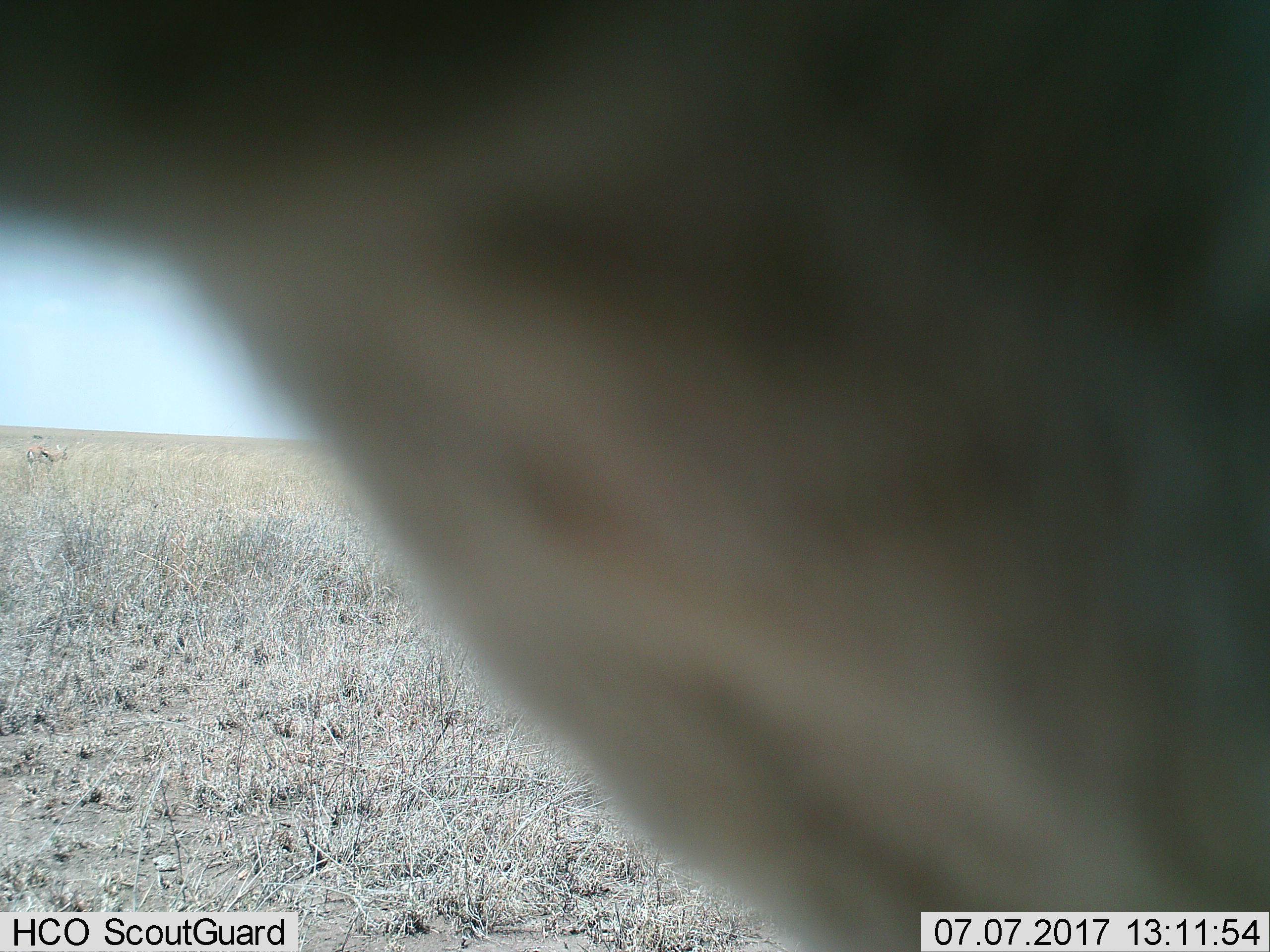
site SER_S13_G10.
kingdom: Animalia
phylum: Chordata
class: Mammalia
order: Artiodactyla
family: Bovidae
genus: Eudorcas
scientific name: Eudorcas thomsonii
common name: thomson's gazelle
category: gazellethomsons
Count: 2.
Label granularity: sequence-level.